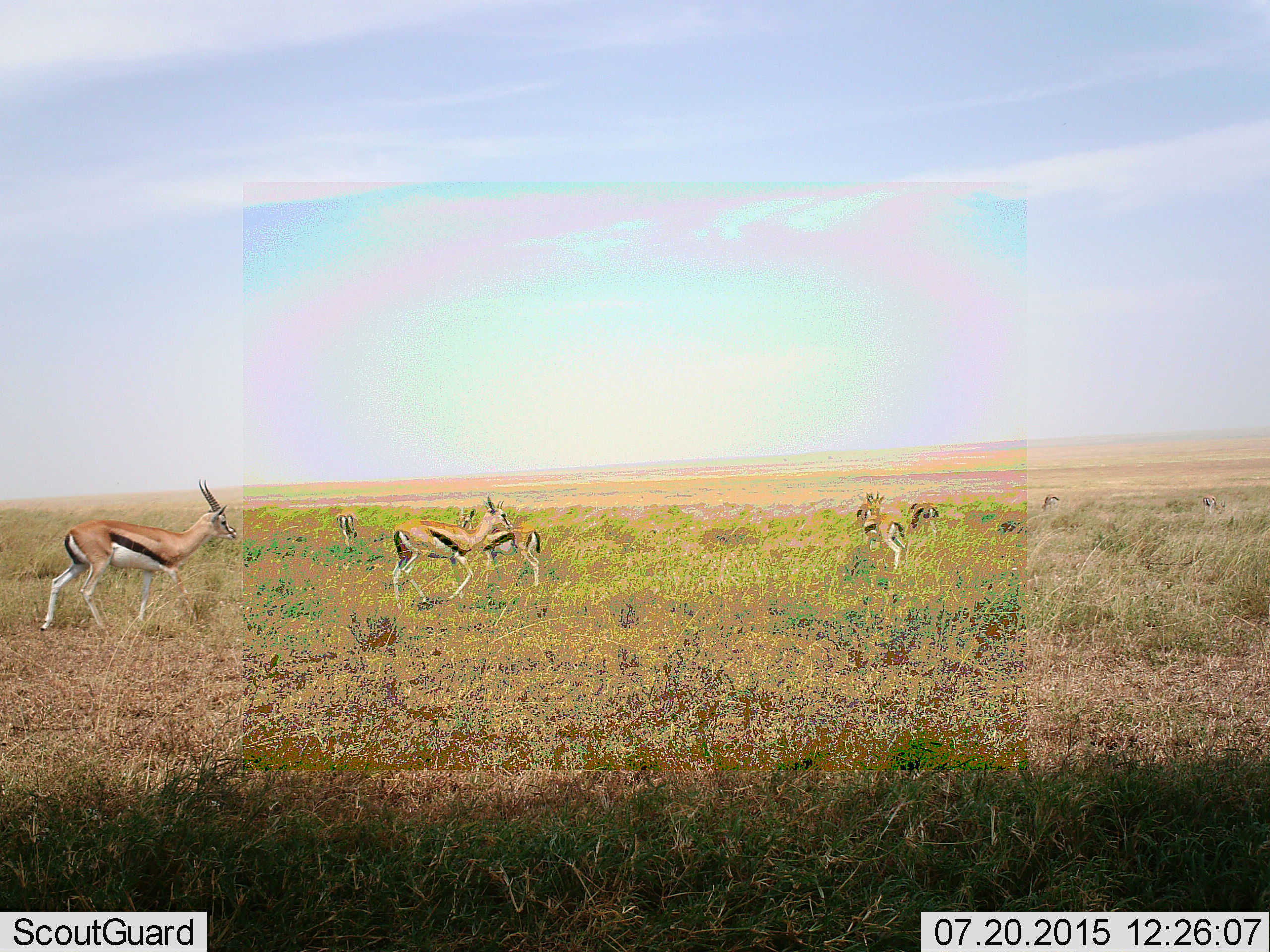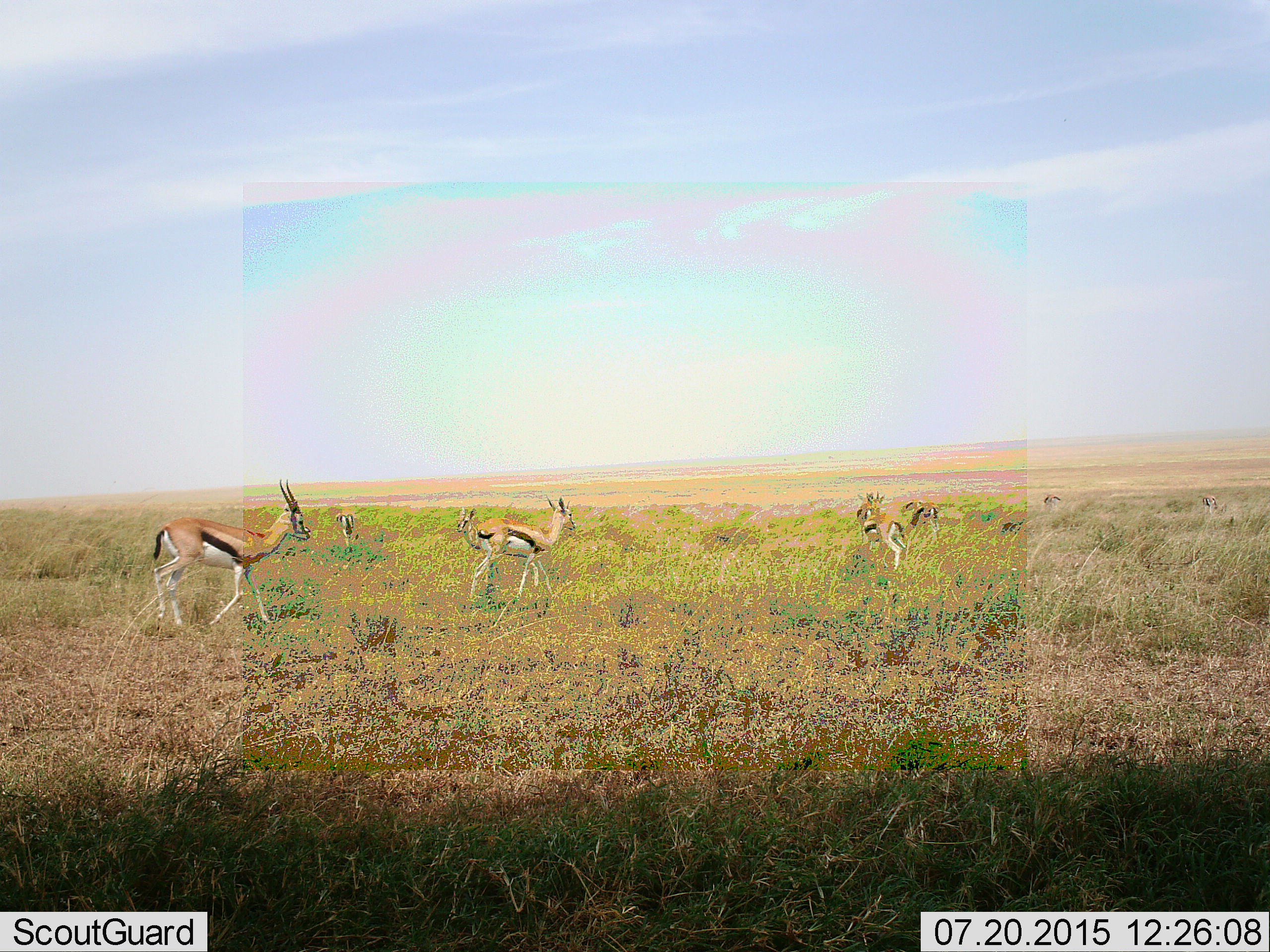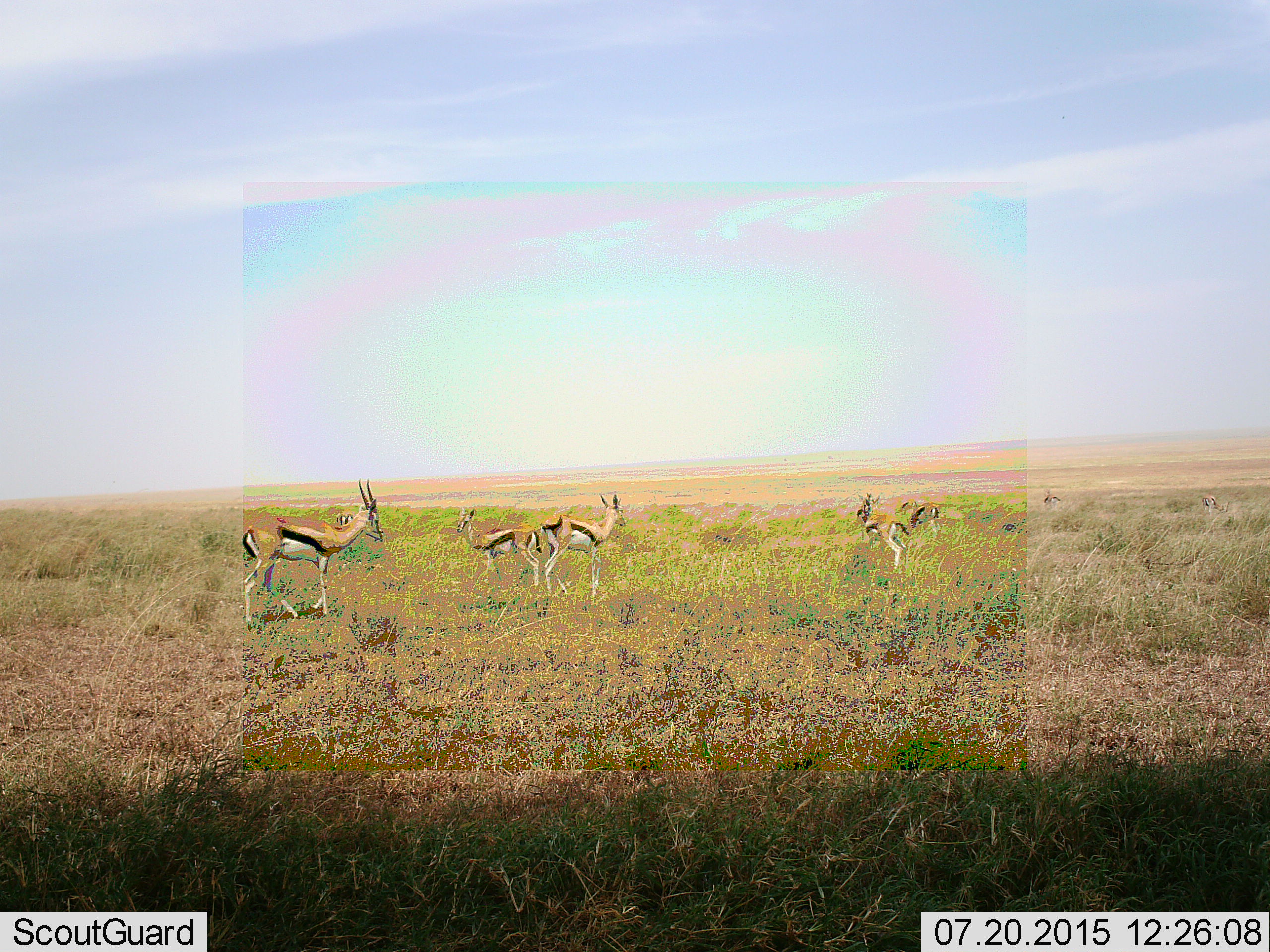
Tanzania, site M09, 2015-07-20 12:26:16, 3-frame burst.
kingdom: Animalia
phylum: Chordata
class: Mammalia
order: Artiodactyla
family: Bovidae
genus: Eudorcas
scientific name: Eudorcas thomsonii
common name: thomson's gazelle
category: gazellethomsons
Gazellethomsons (thomson's gazelle) (Eudorcas thomsonii), count 8. Behavior (volunteer vote fractions): standing 57%, resting 14%, moving 86%, interacting 0%. Young present (vote fraction): 14%. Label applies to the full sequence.